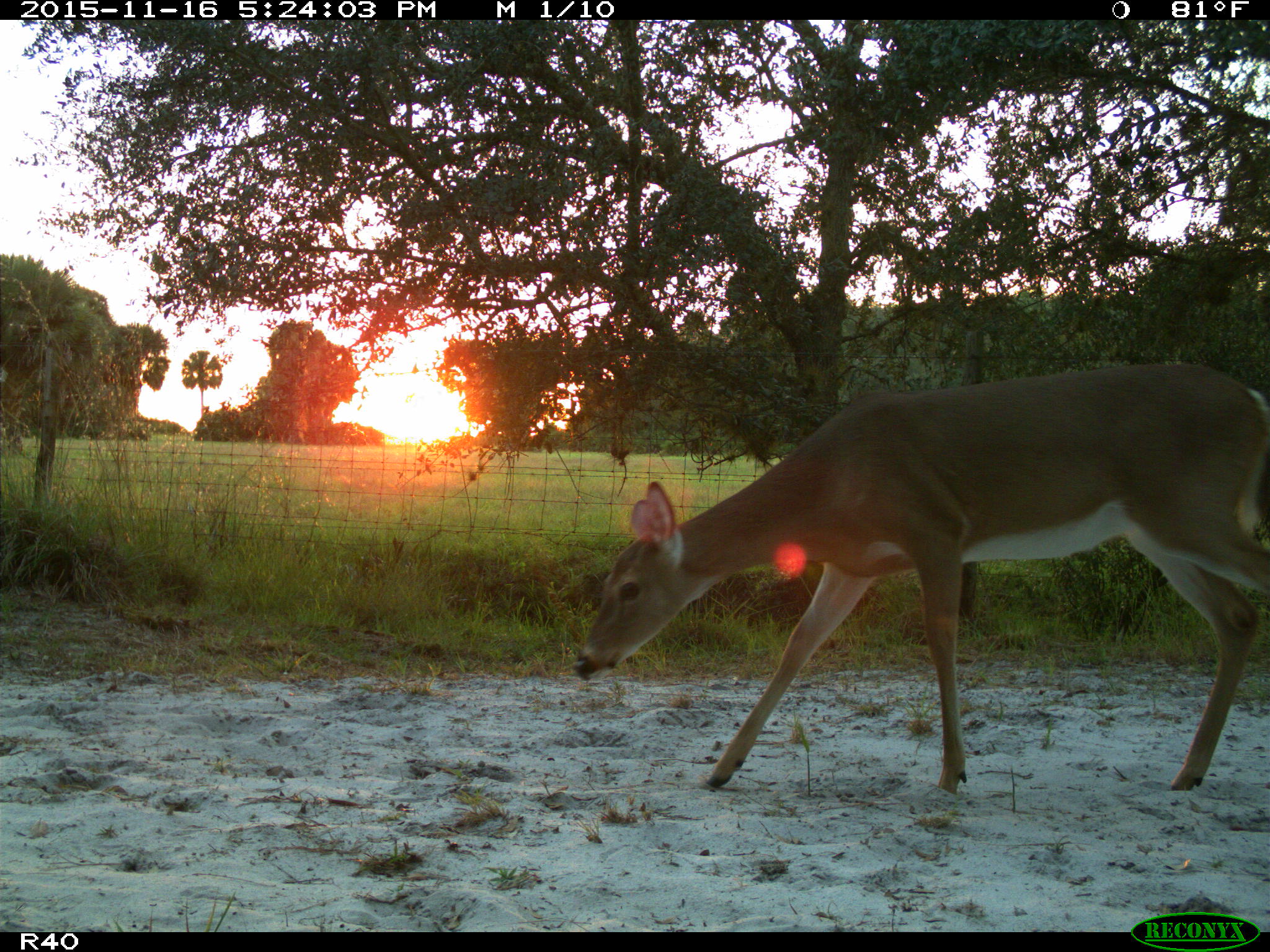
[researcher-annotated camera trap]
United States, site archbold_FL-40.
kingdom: Animalia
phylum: Chordata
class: Mammalia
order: Artiodactyla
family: Cervidae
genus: Odocoileus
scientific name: Odocoileus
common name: deer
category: unidentified deer